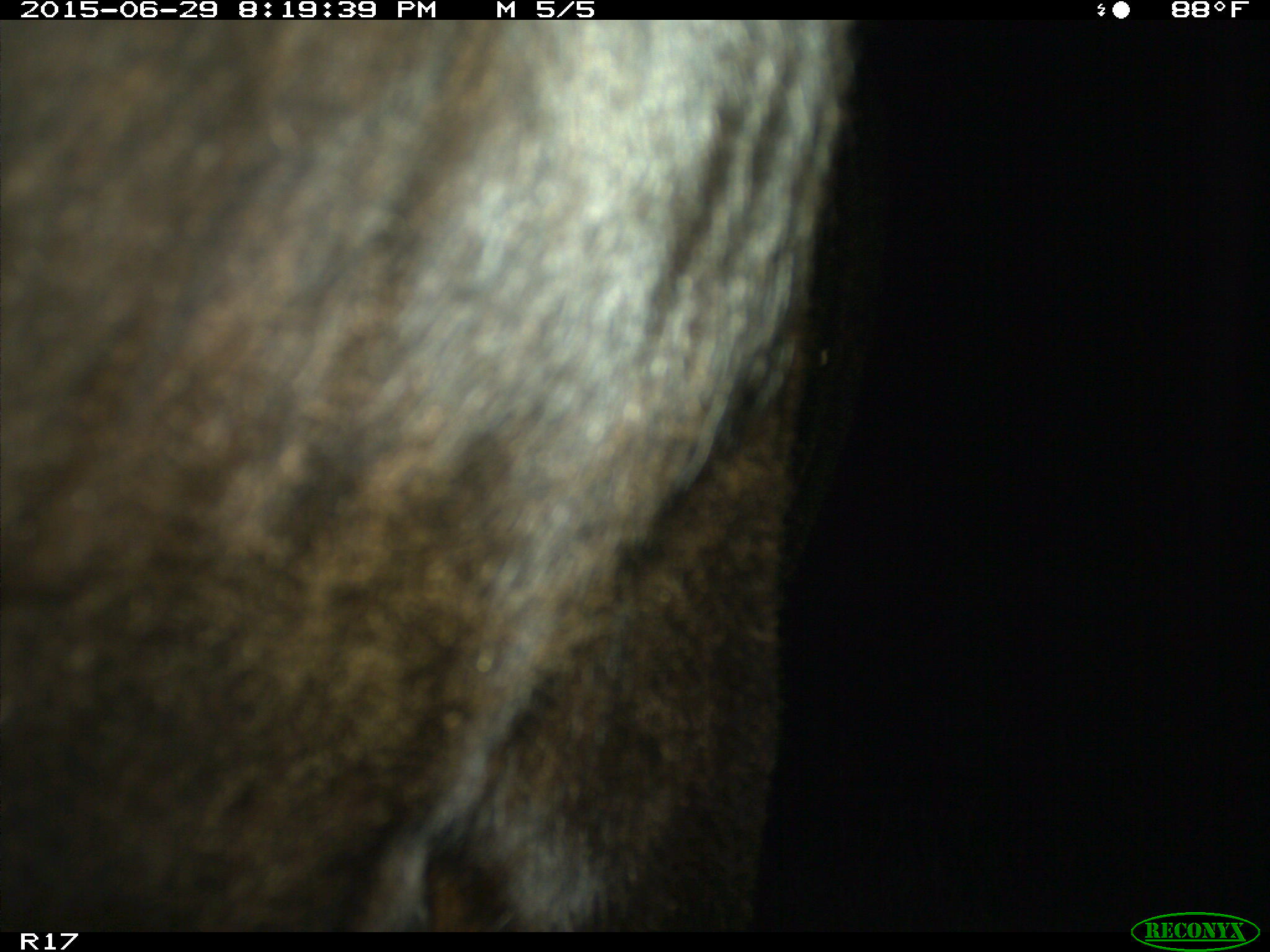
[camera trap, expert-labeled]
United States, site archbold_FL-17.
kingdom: Animalia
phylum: Chordata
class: Mammalia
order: Artiodactyla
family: Bovidae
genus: Bos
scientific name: Bos taurus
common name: domestic cow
Bos taurus (domestic cow).